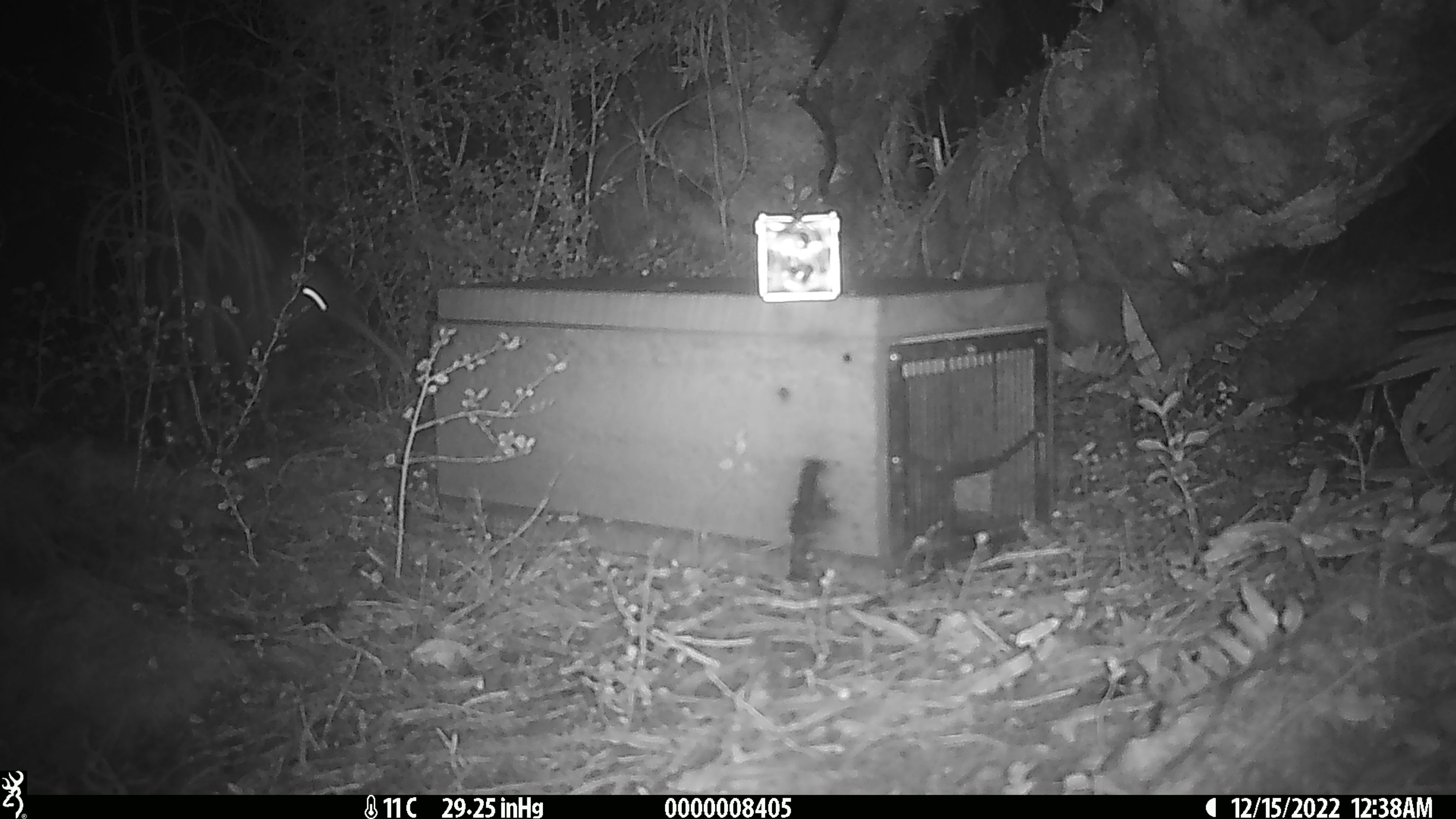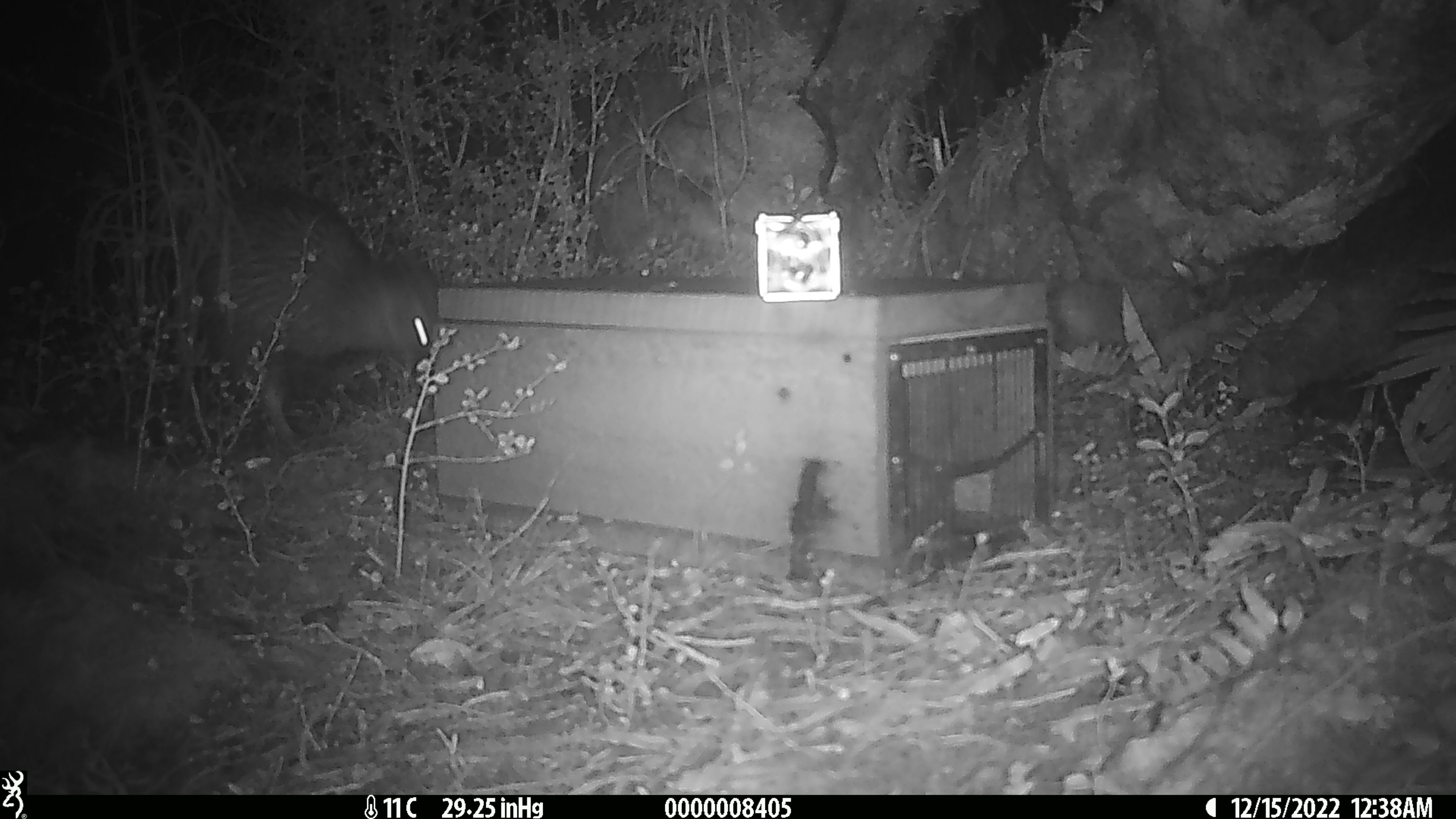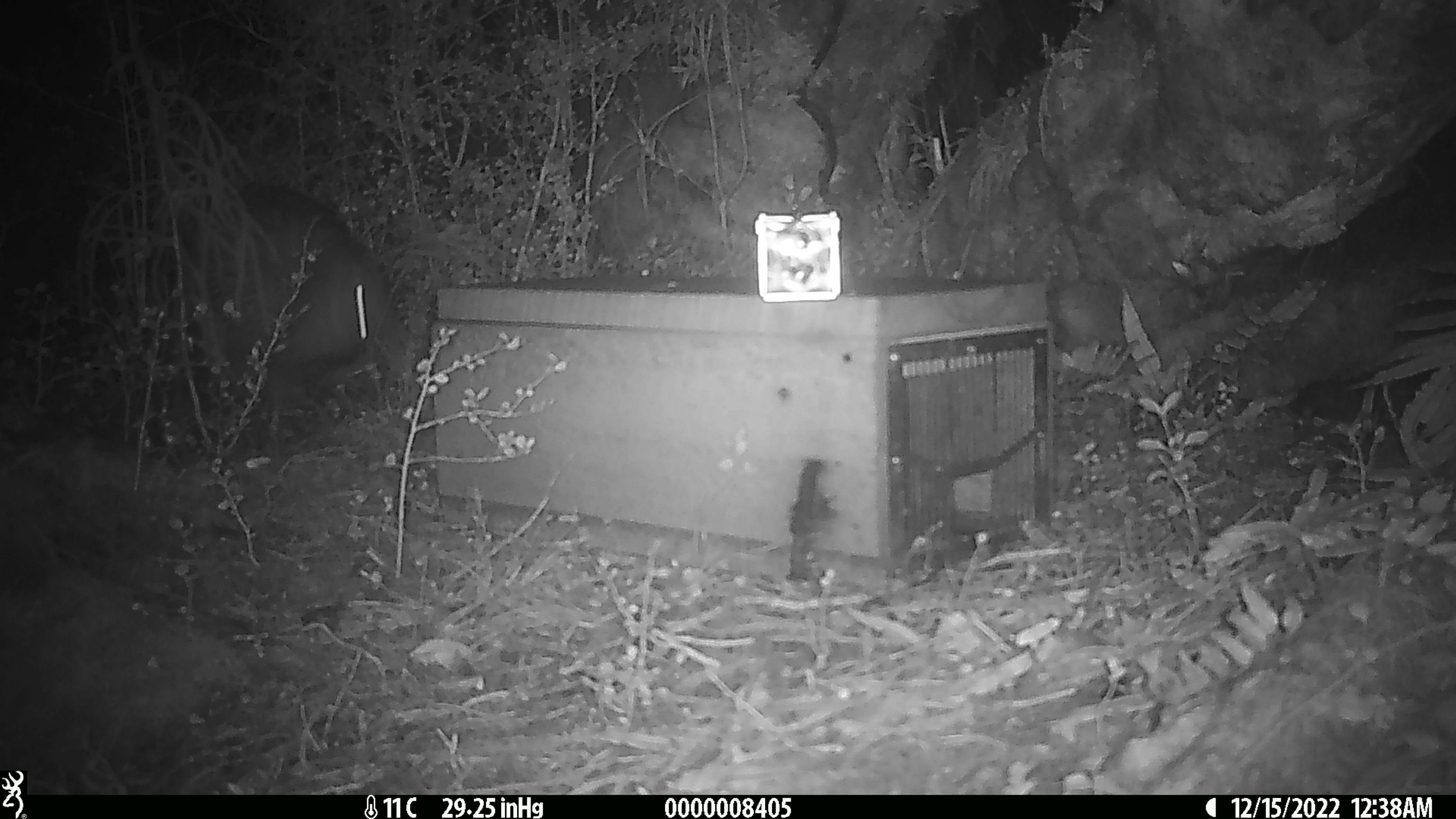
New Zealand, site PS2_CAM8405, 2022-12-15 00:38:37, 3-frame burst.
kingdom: Animalia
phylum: Chordata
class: Aves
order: Apterygiformes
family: Apterygidae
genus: Apteryx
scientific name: Apteryx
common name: kiwi